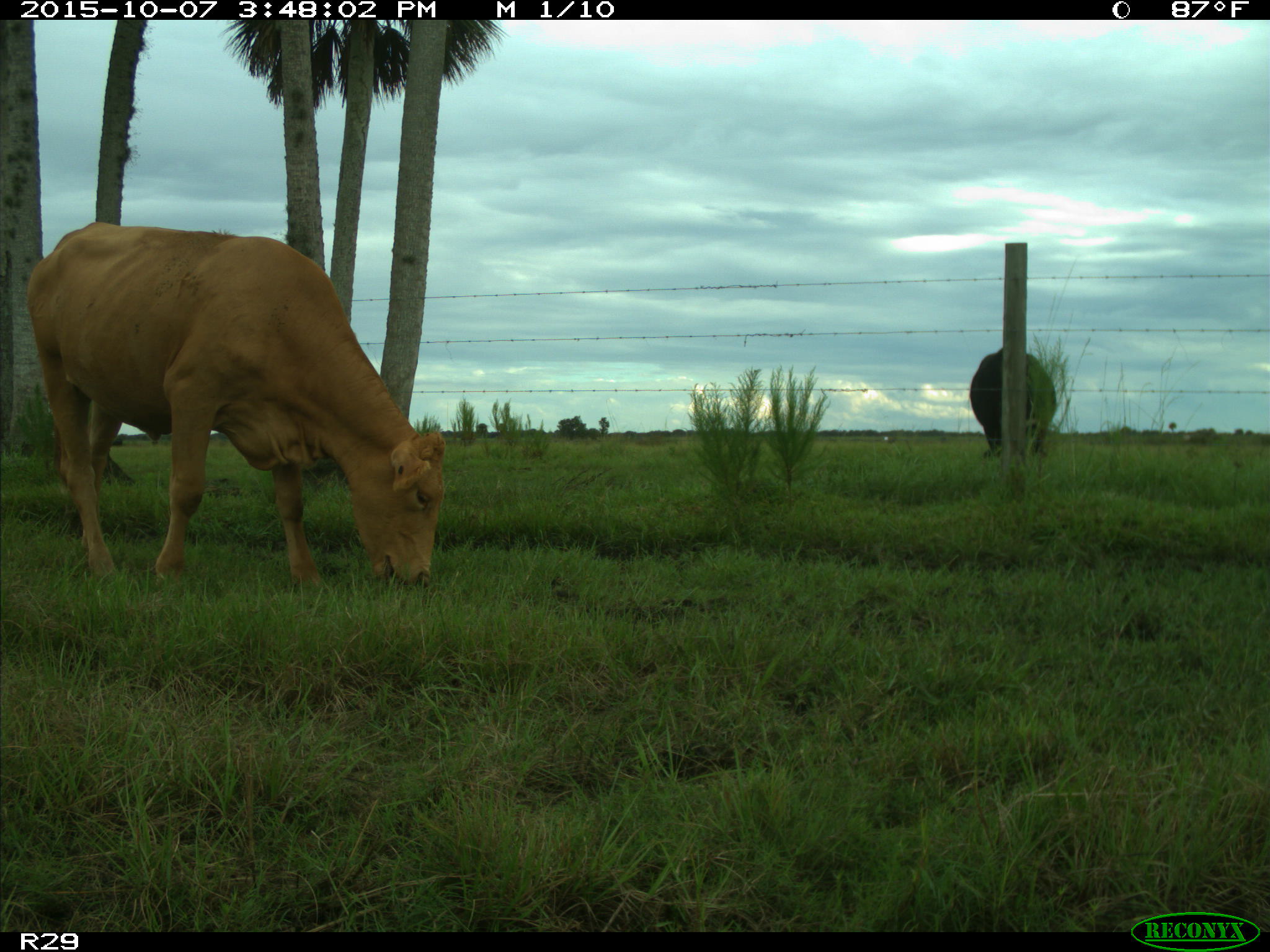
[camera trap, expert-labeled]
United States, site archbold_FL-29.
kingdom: Animalia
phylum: Chordata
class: Mammalia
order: Artiodactyla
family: Bovidae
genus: Bos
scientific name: Bos taurus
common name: domestic cow